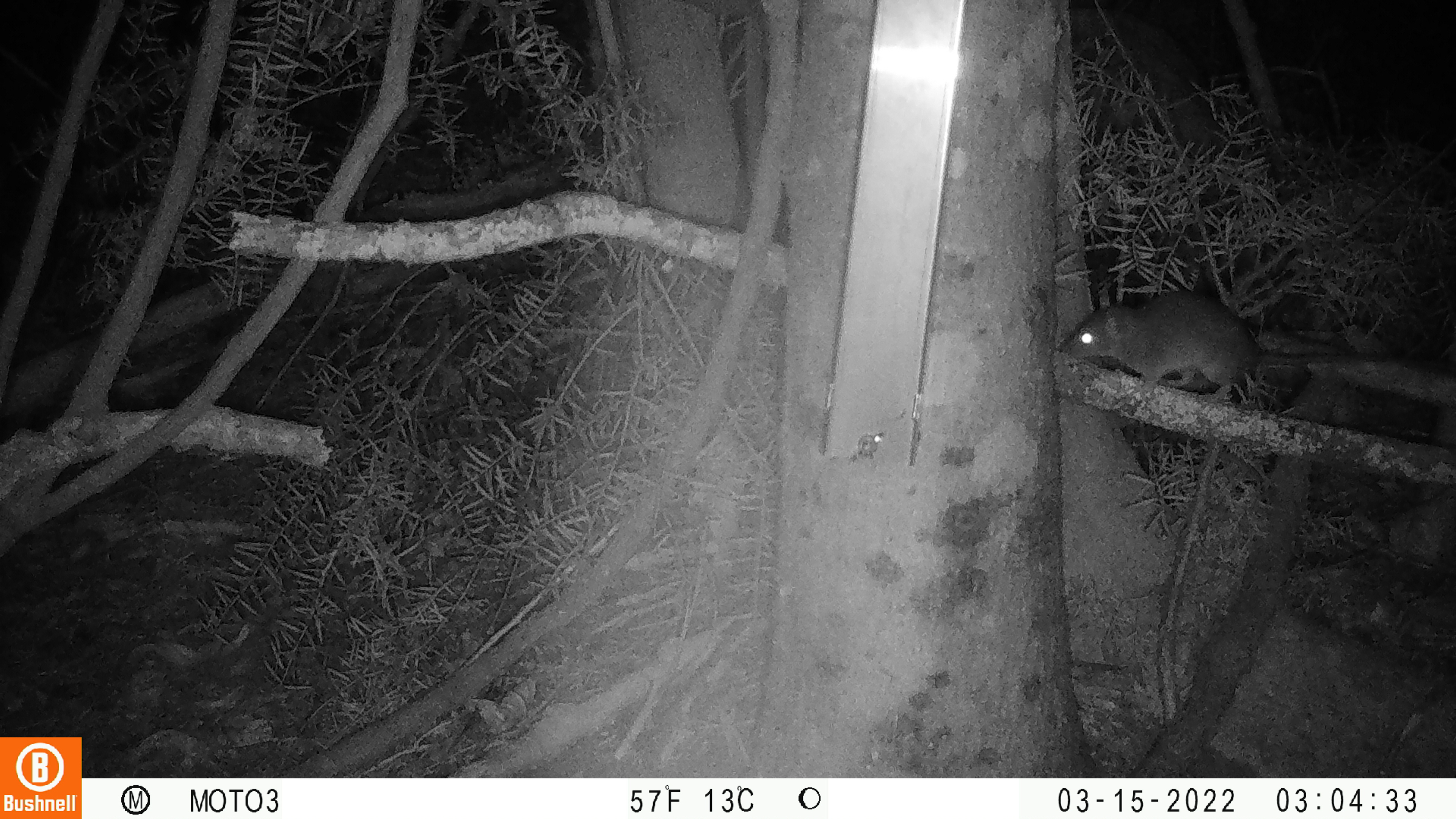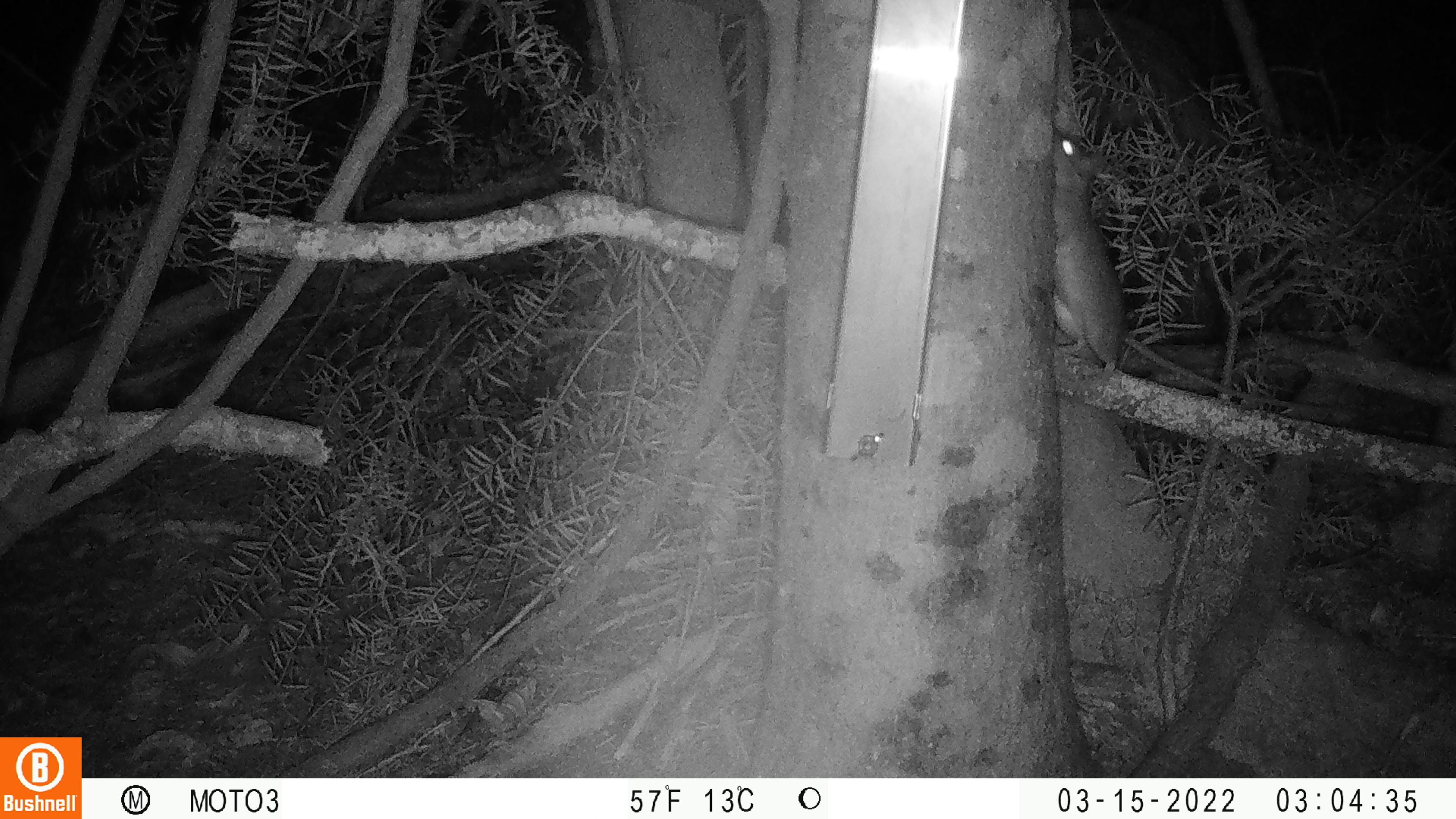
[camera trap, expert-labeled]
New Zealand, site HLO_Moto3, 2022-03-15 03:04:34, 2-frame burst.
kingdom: Animalia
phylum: Chordata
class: Mammalia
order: Rodentia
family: Muridae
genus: Rattus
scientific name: Rattus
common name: rat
Rat (Rattus).